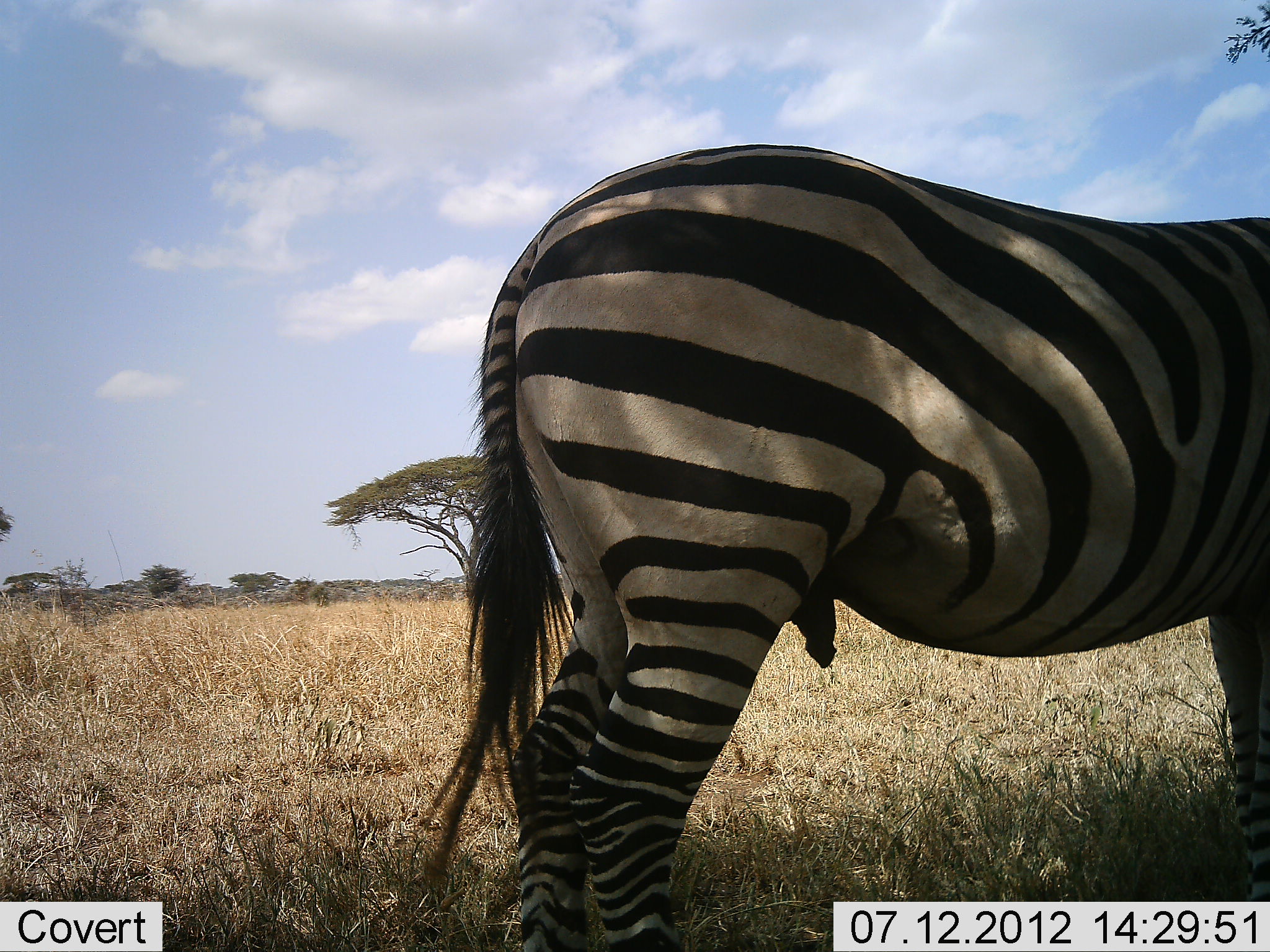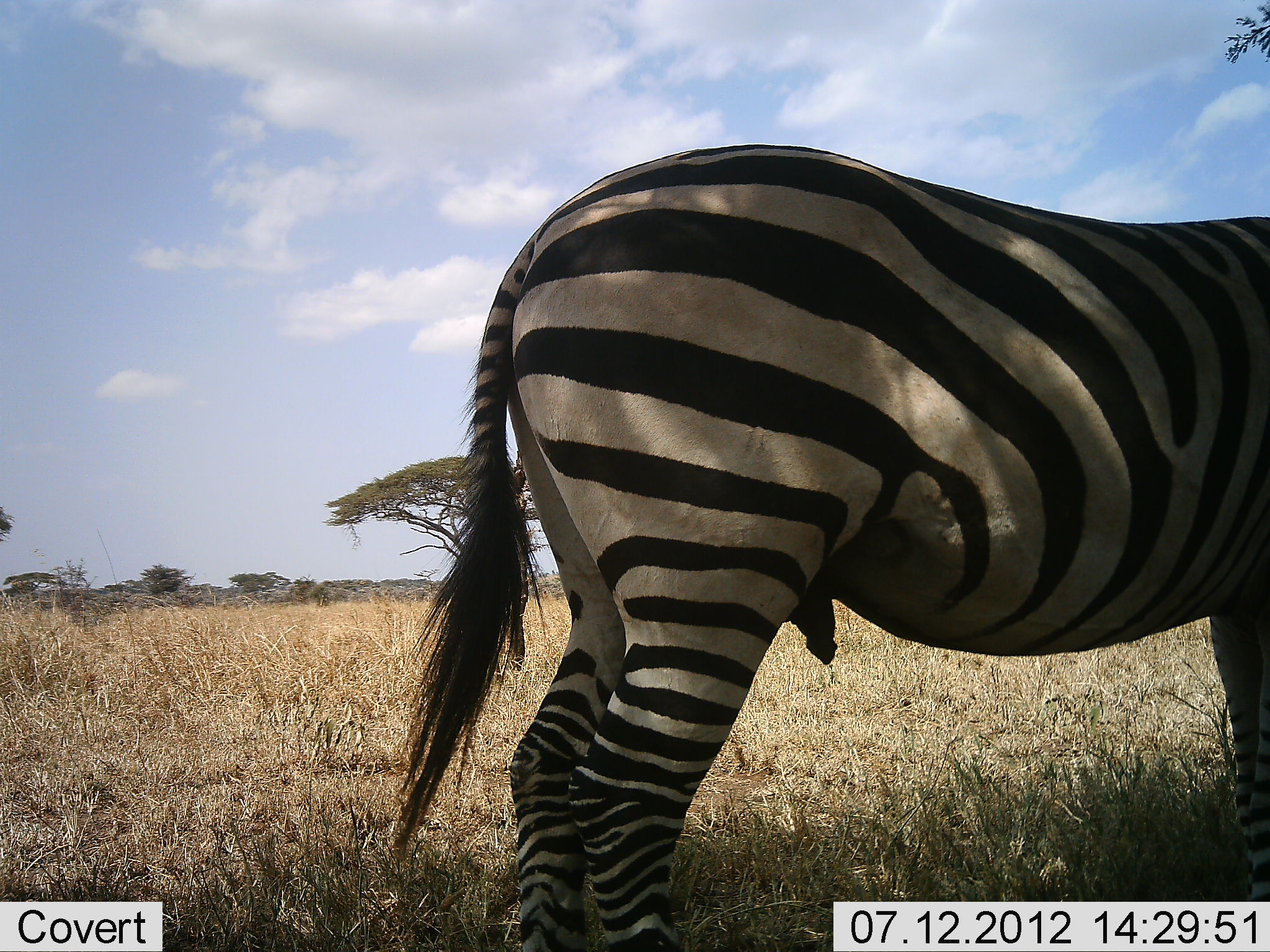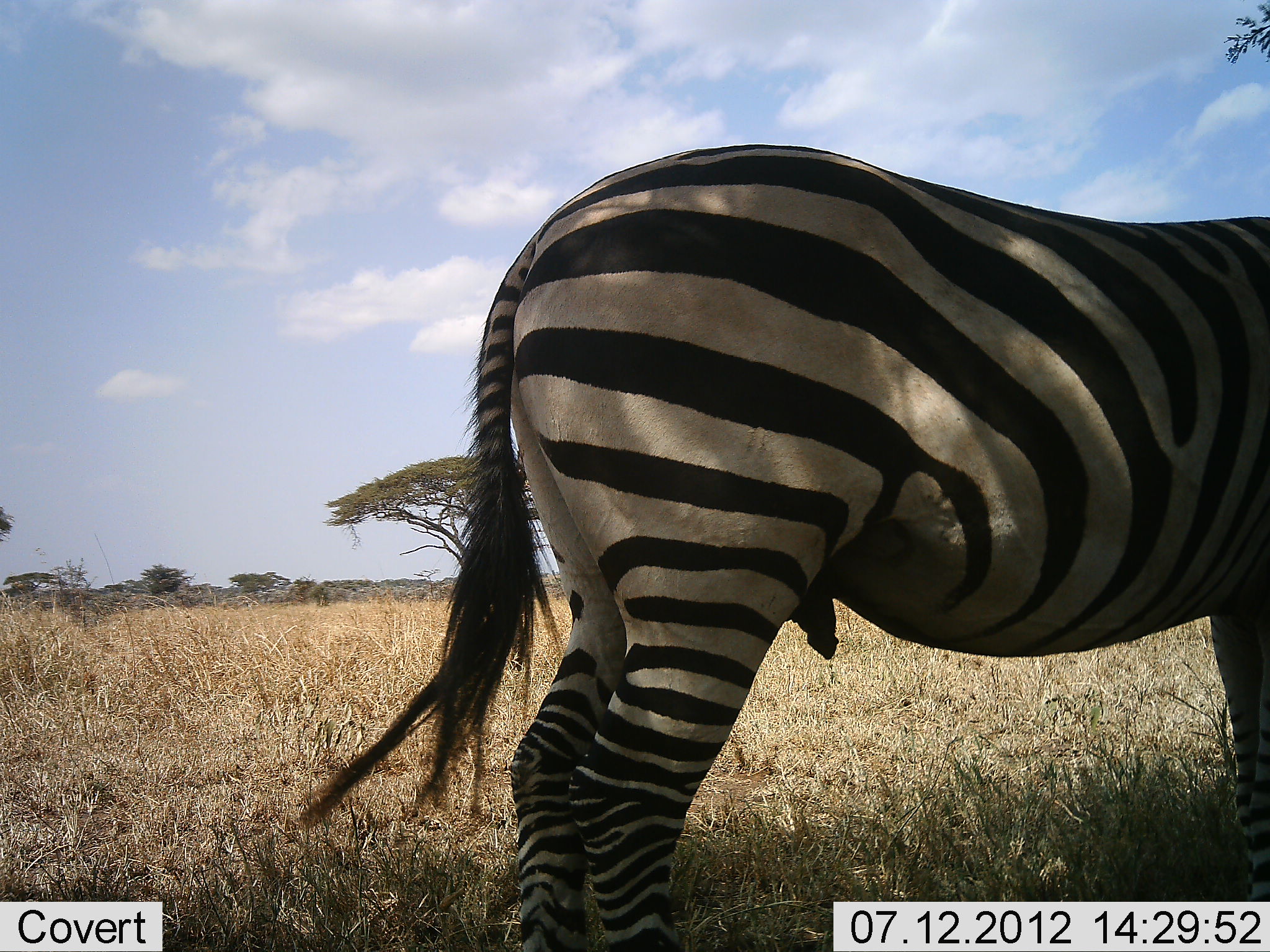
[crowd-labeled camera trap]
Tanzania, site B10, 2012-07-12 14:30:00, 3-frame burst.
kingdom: Animalia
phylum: Chordata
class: Mammalia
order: Perissodactyla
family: Equidae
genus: Equus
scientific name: Equus quagga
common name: plains zebra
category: zebra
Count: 1.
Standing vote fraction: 82%.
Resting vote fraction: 9%.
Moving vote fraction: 0%.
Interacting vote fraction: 9%.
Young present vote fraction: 0%.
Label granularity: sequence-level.